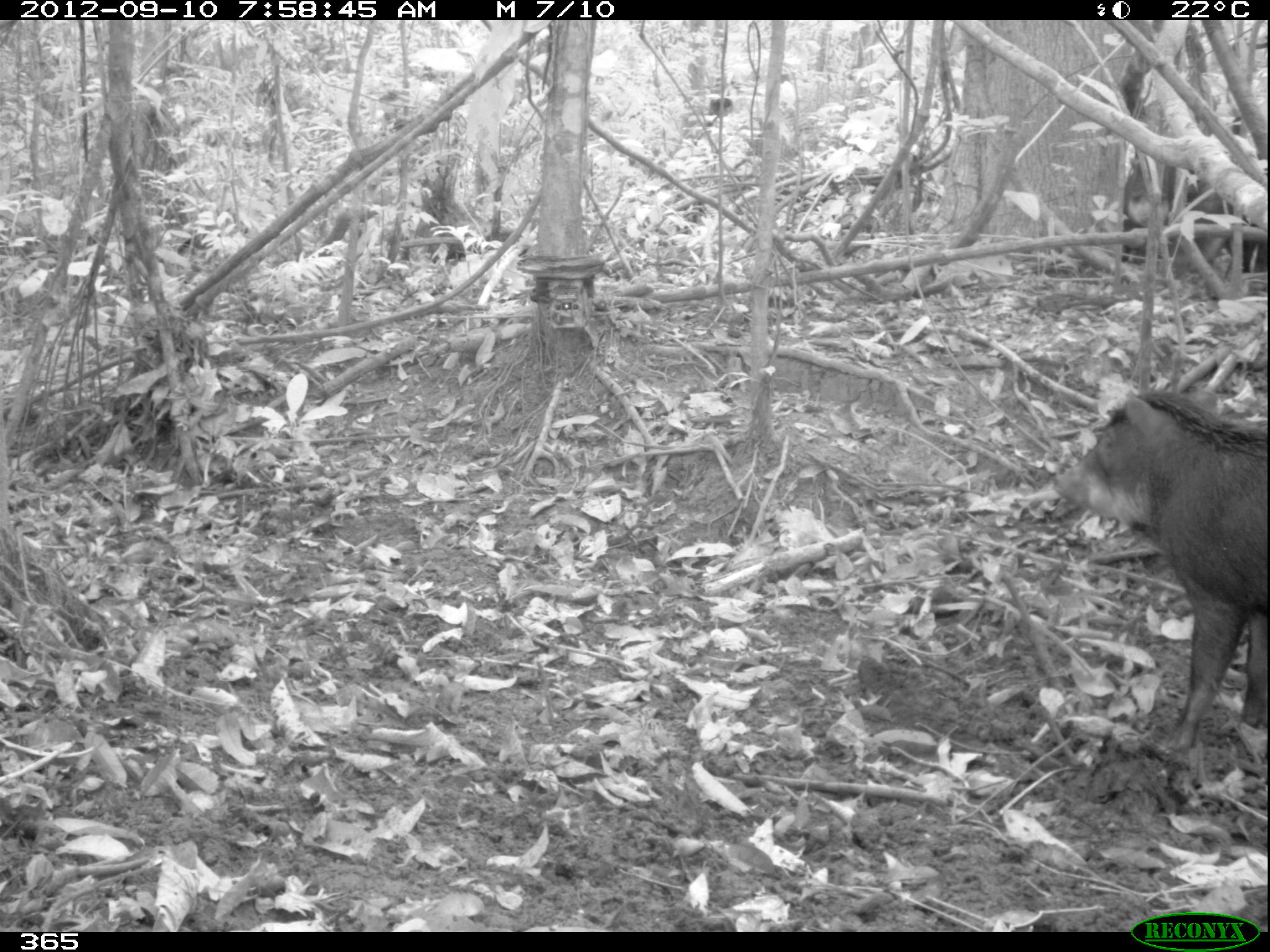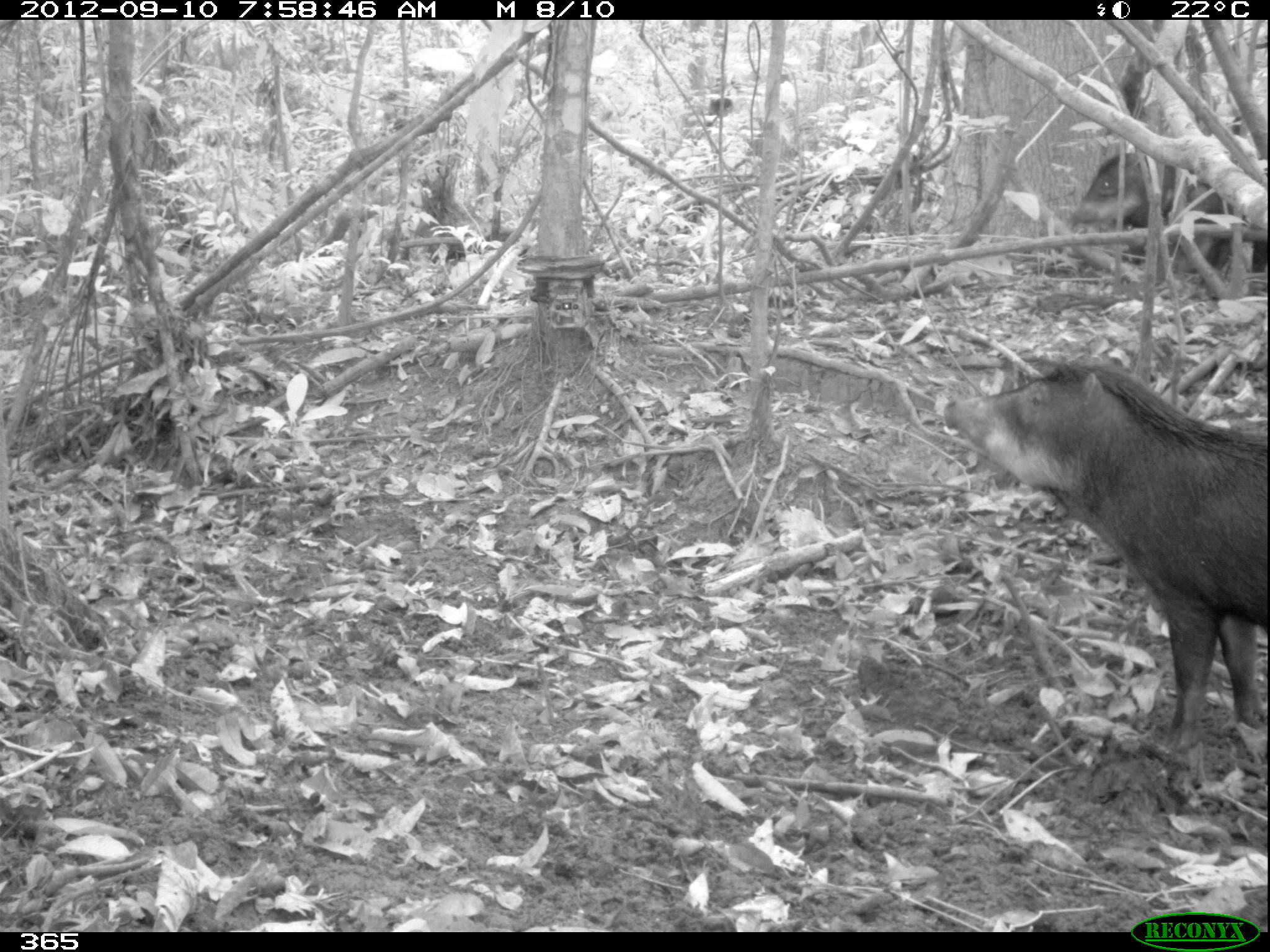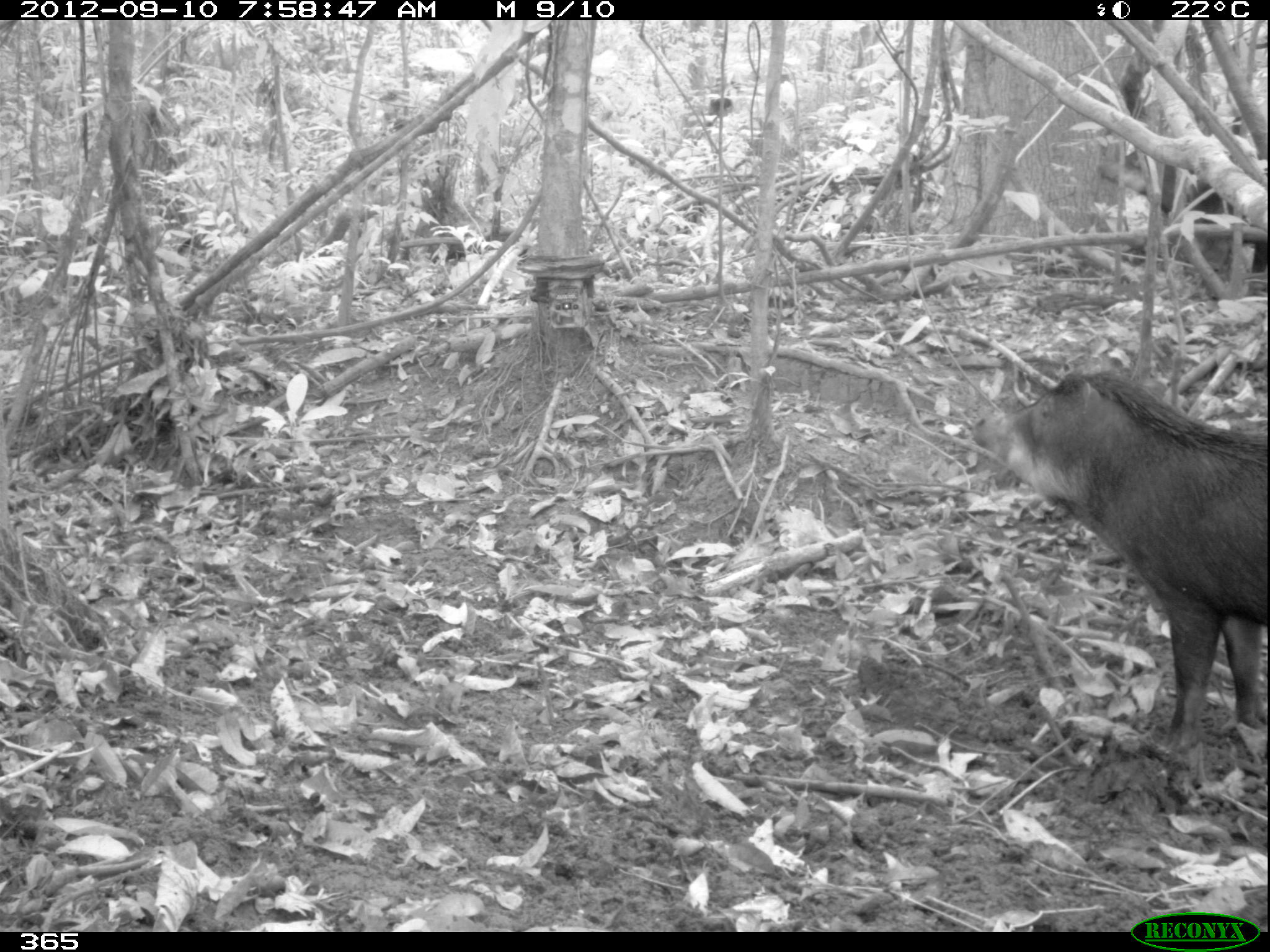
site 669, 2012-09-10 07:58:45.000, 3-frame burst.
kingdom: Animalia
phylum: Chordata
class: Mammalia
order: Artiodactyla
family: Tayassuidae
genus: Tayassu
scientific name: Tayassu pecari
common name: white-lipped peccary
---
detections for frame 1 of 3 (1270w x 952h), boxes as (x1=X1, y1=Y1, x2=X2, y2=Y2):
tayassu pecari: (x1=1052, y1=387, x2=1267, y2=753); (x1=1168, y1=180, x2=1267, y2=277); (x1=1120, y1=158, x2=1204, y2=264)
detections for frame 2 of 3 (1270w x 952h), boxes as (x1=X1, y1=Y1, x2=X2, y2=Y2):
tayassu pecari: (x1=941, y1=358, x2=1267, y2=751); (x1=1067, y1=151, x2=1192, y2=263); (x1=1168, y1=179, x2=1267, y2=276)